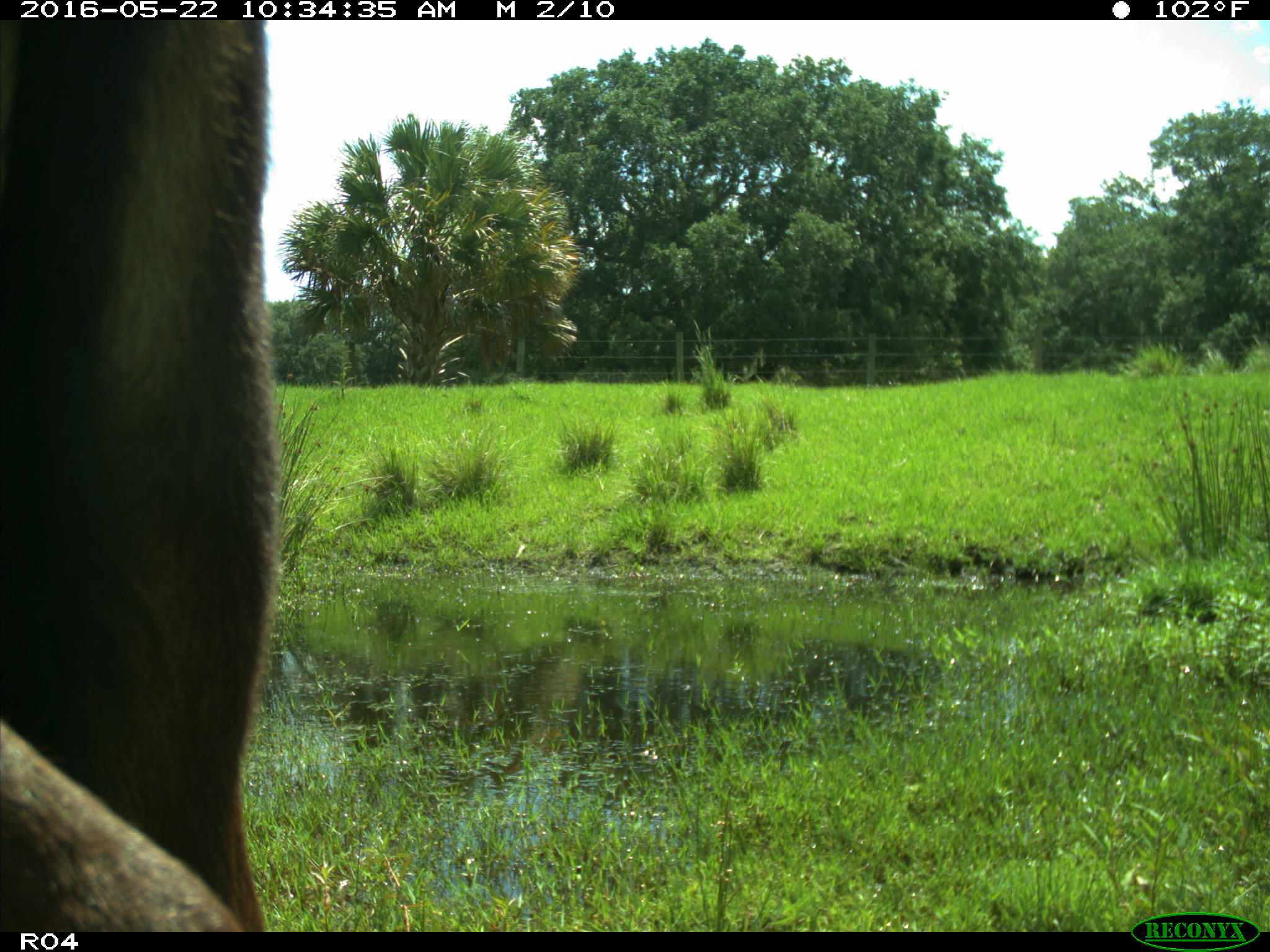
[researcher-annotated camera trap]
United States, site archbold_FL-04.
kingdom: Animalia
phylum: Chordata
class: Mammalia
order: Artiodactyla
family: Bovidae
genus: Bos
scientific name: Bos taurus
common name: domestic cow